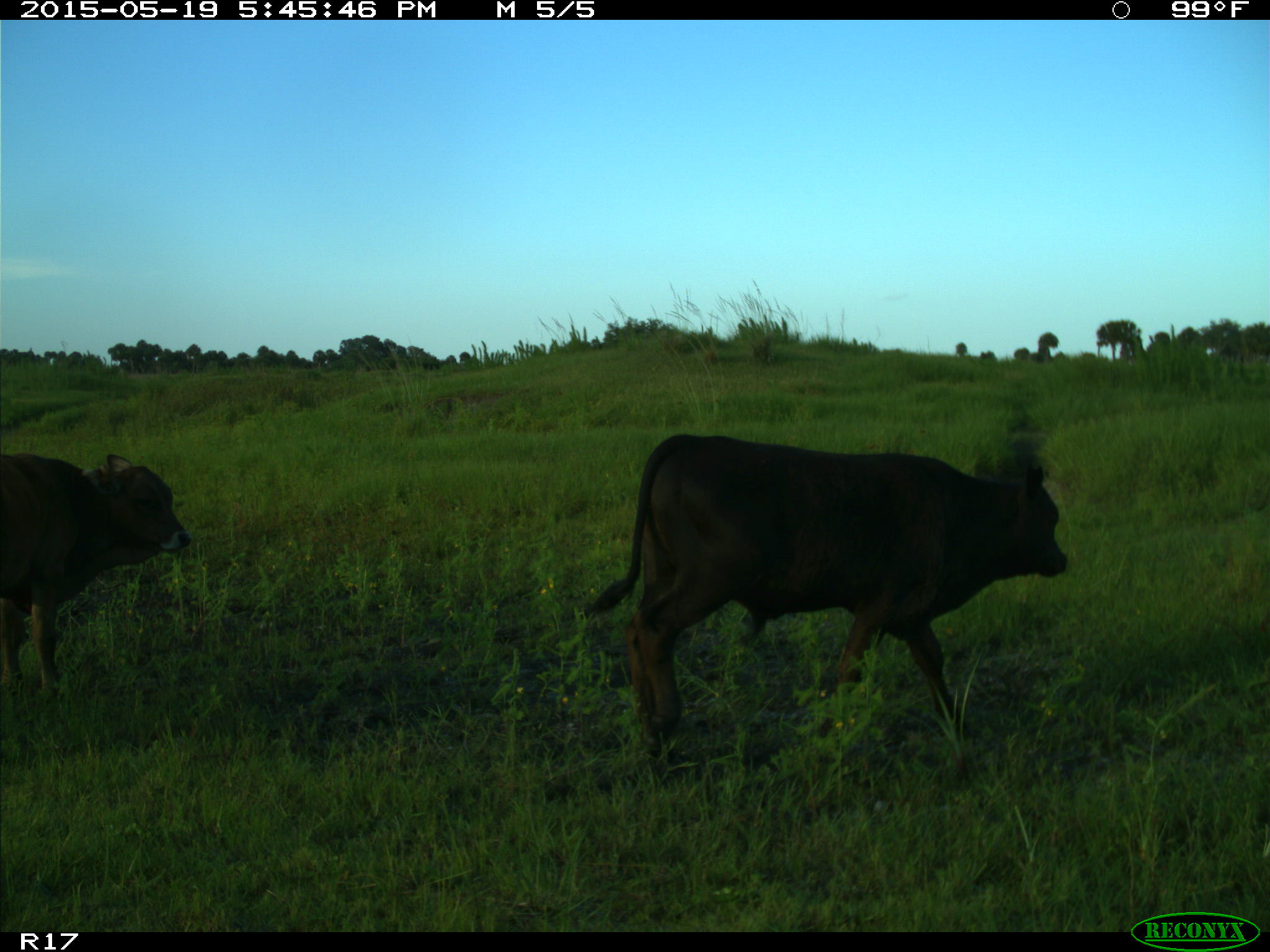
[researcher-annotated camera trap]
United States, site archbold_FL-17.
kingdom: Animalia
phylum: Chordata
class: Mammalia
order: Artiodactyla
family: Bovidae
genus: Bos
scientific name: Bos taurus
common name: domestic cow